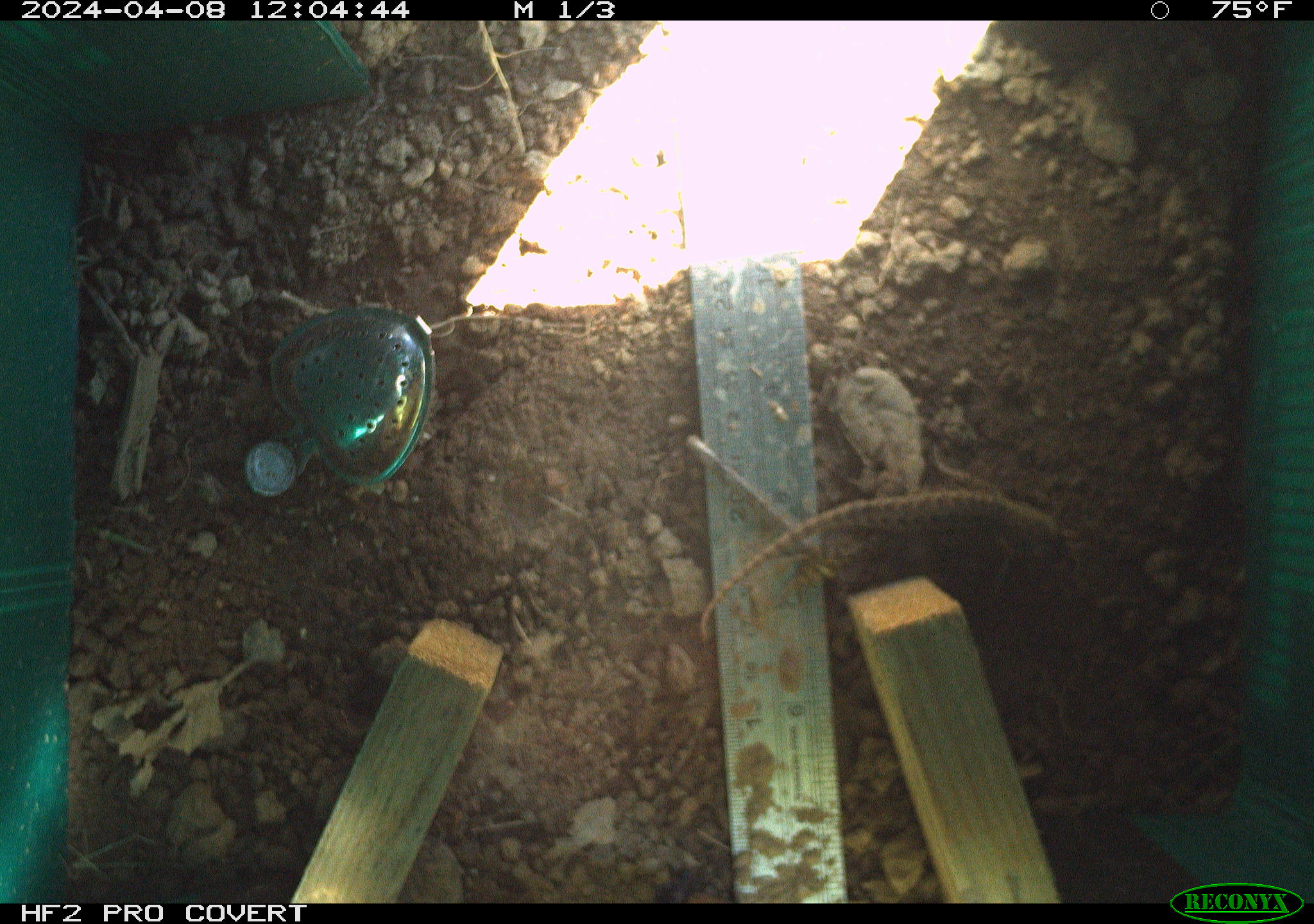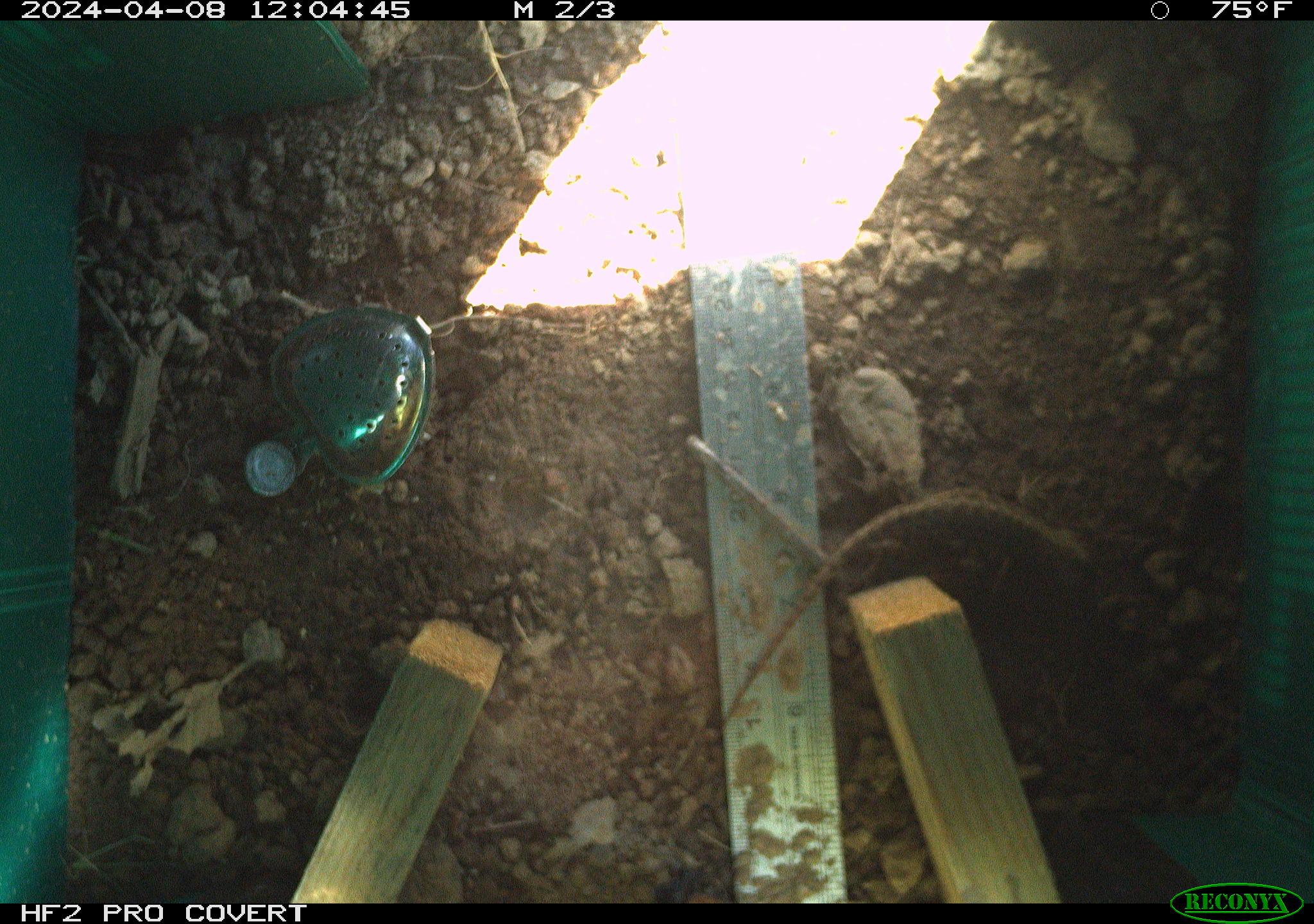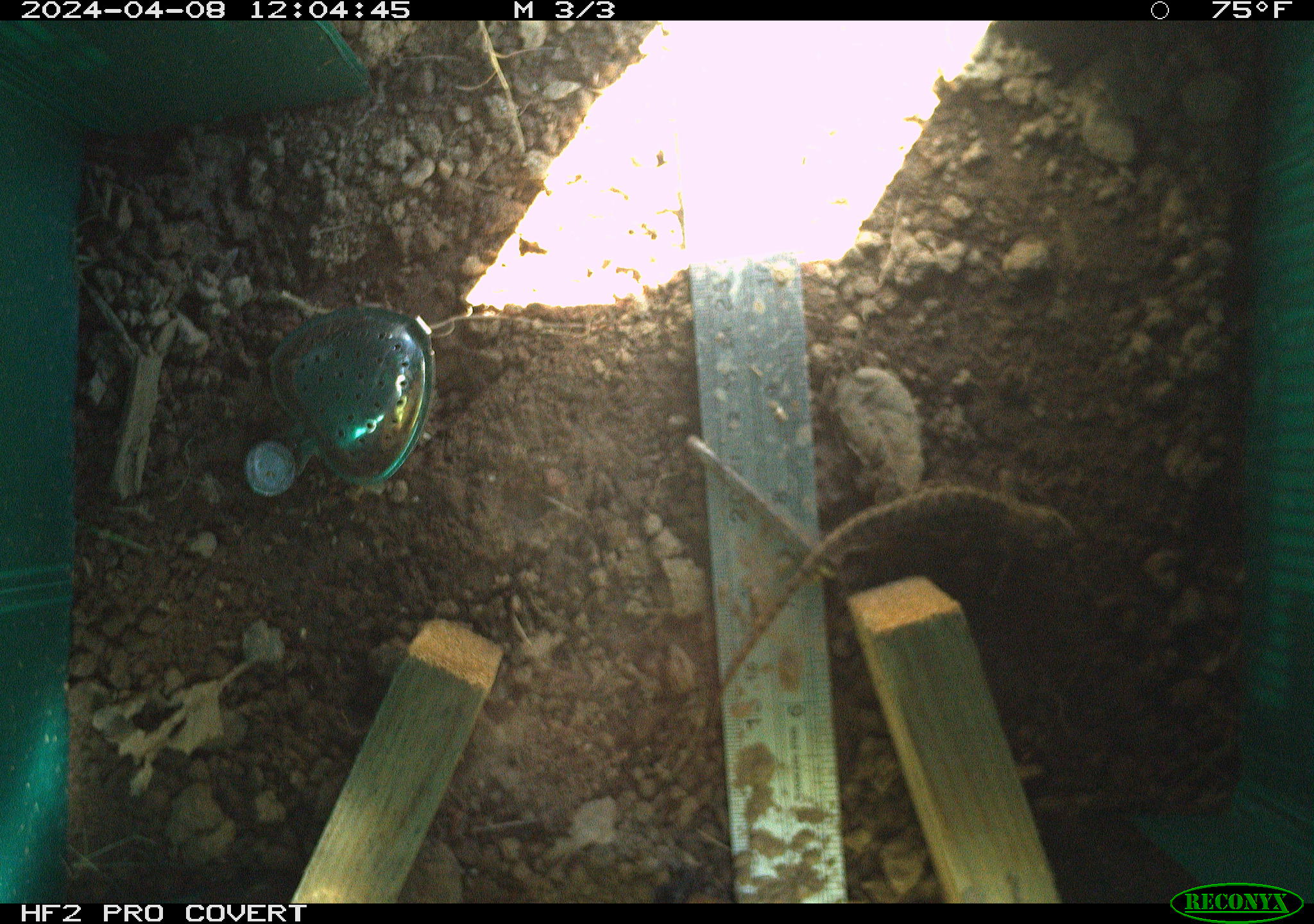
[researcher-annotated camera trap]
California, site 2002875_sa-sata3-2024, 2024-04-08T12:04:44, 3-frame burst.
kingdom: Animalia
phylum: Chordata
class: Reptilia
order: Squamata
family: Phrynosomatidae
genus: Sceloporus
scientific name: Sceloporus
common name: spiny lizards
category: sceloporus species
Sceloporus species (spiny lizards) (Sceloporus).